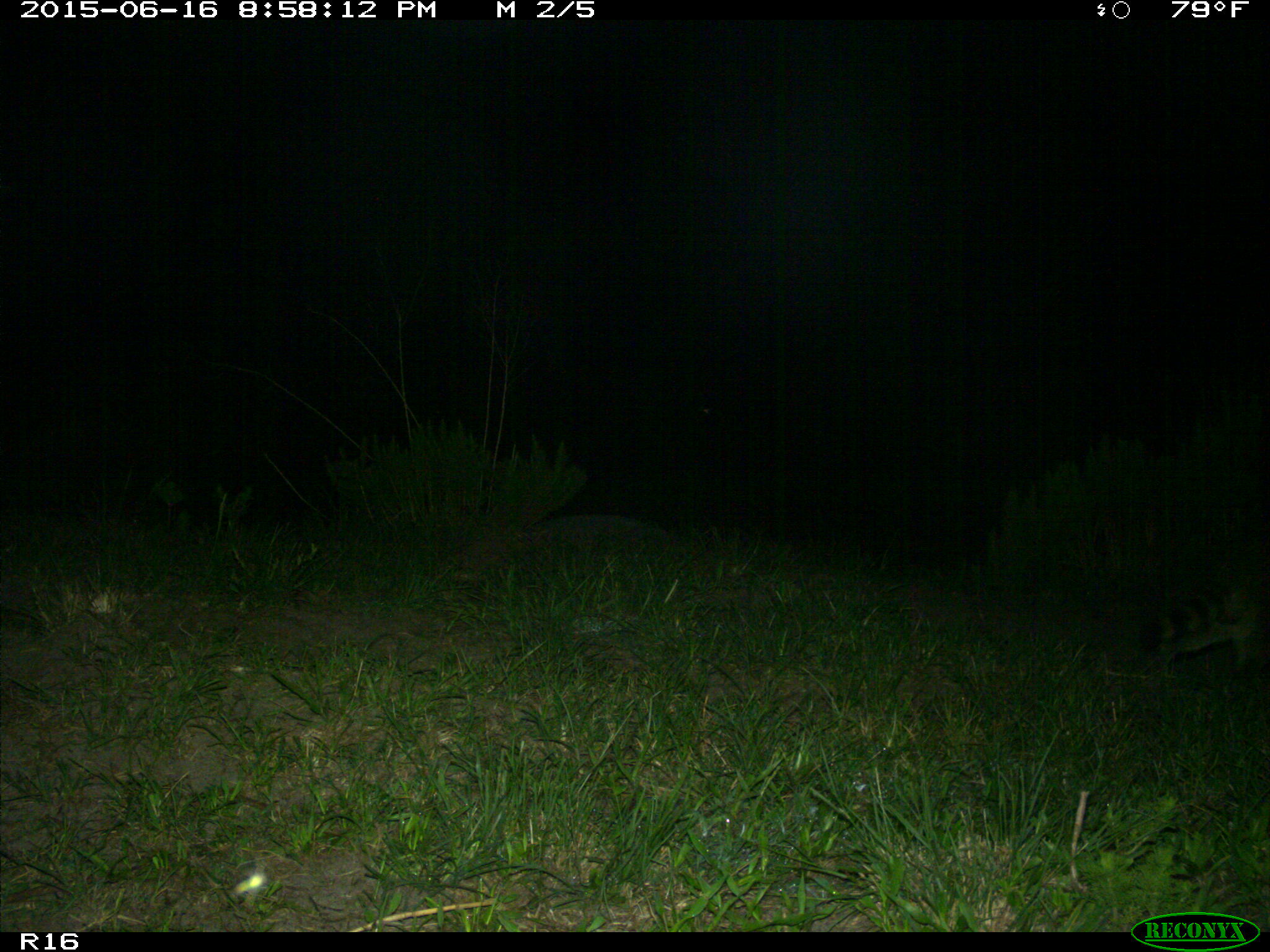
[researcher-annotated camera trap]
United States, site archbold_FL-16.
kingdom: Animalia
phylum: Chordata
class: Mammalia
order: Carnivora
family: Procyonidae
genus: Procyon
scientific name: Procyon lotor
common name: common raccoon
Procyon lotor (common raccoon).